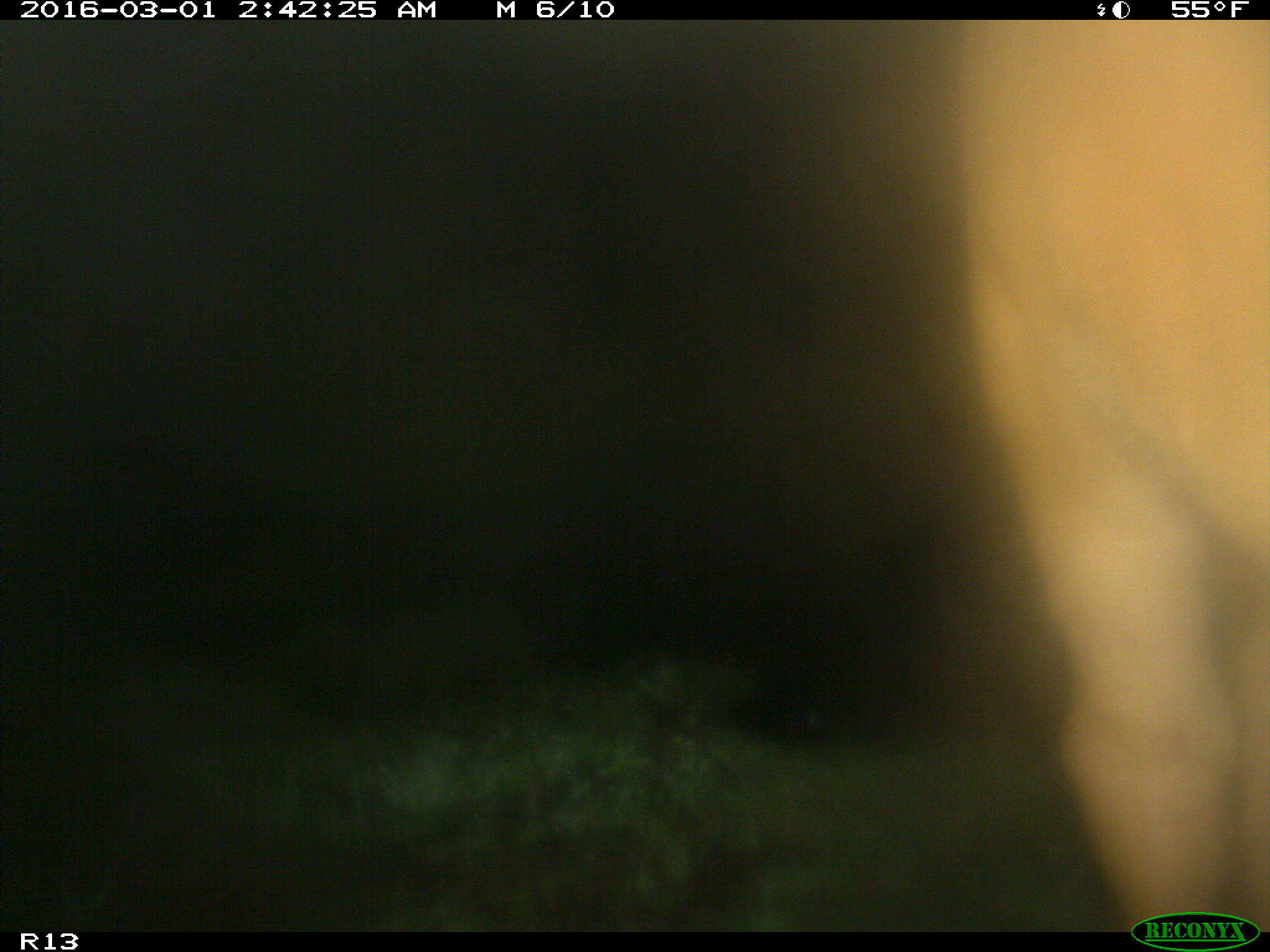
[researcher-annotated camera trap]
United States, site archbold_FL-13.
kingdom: Animalia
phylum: Chordata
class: Mammalia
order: Artiodactyla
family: Bovidae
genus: Bos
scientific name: Bos taurus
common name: domestic cow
Bos taurus (domestic cow).